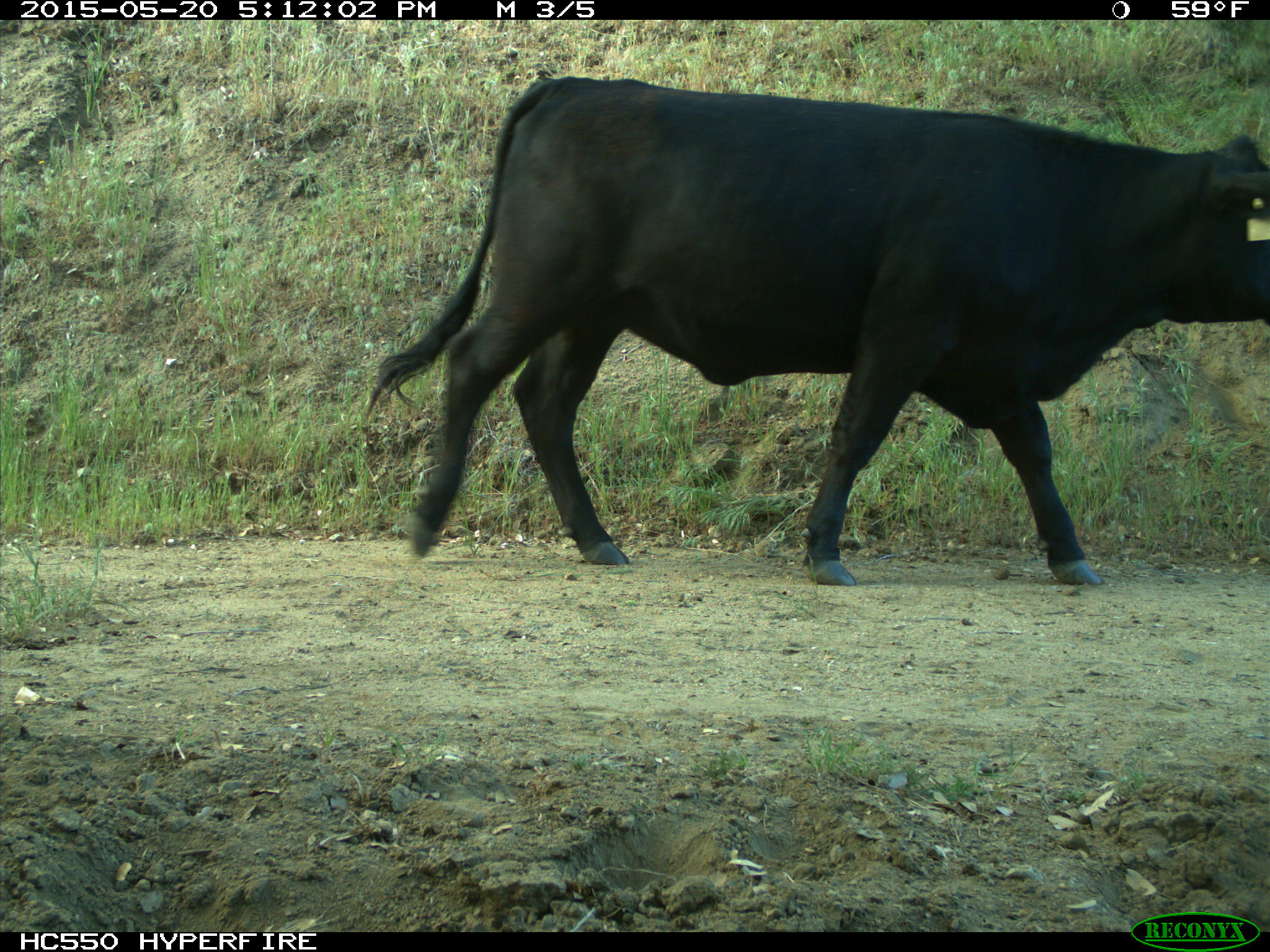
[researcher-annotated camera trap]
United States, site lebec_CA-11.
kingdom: Animalia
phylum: Chordata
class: Mammalia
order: Artiodactyla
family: Bovidae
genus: Bos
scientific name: Bos taurus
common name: domestic cow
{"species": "Bos taurus (domestic cow)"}